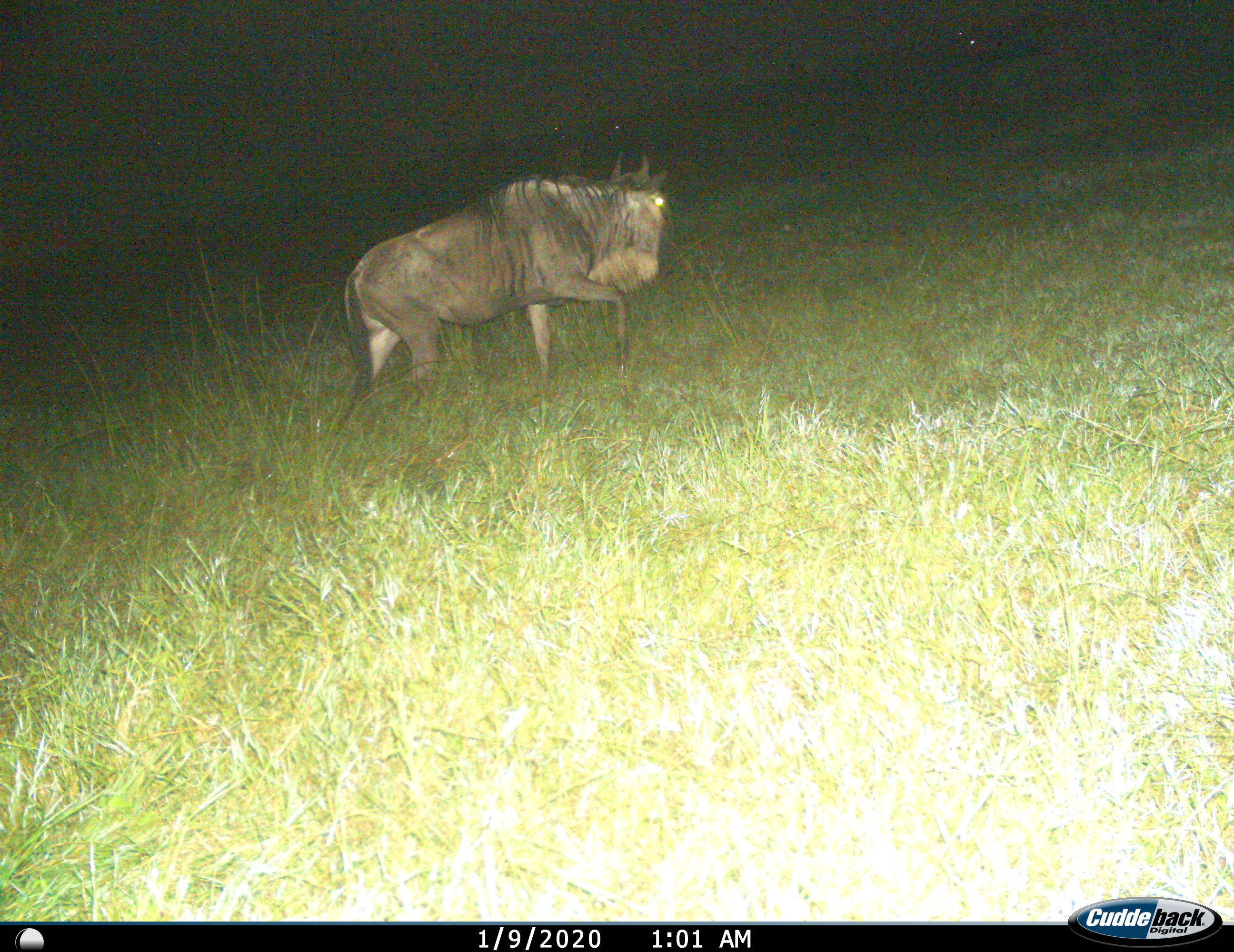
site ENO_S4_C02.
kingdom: Animalia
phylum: Chordata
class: Mammalia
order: Artiodactyla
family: Bovidae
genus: Connochaetes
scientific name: Connochaetes taurinus taurinus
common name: blue wildebeest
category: wildebeestblue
Wildebeestblue (blue wildebeest) (Connochaetes taurinus taurinus), count 1. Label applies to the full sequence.